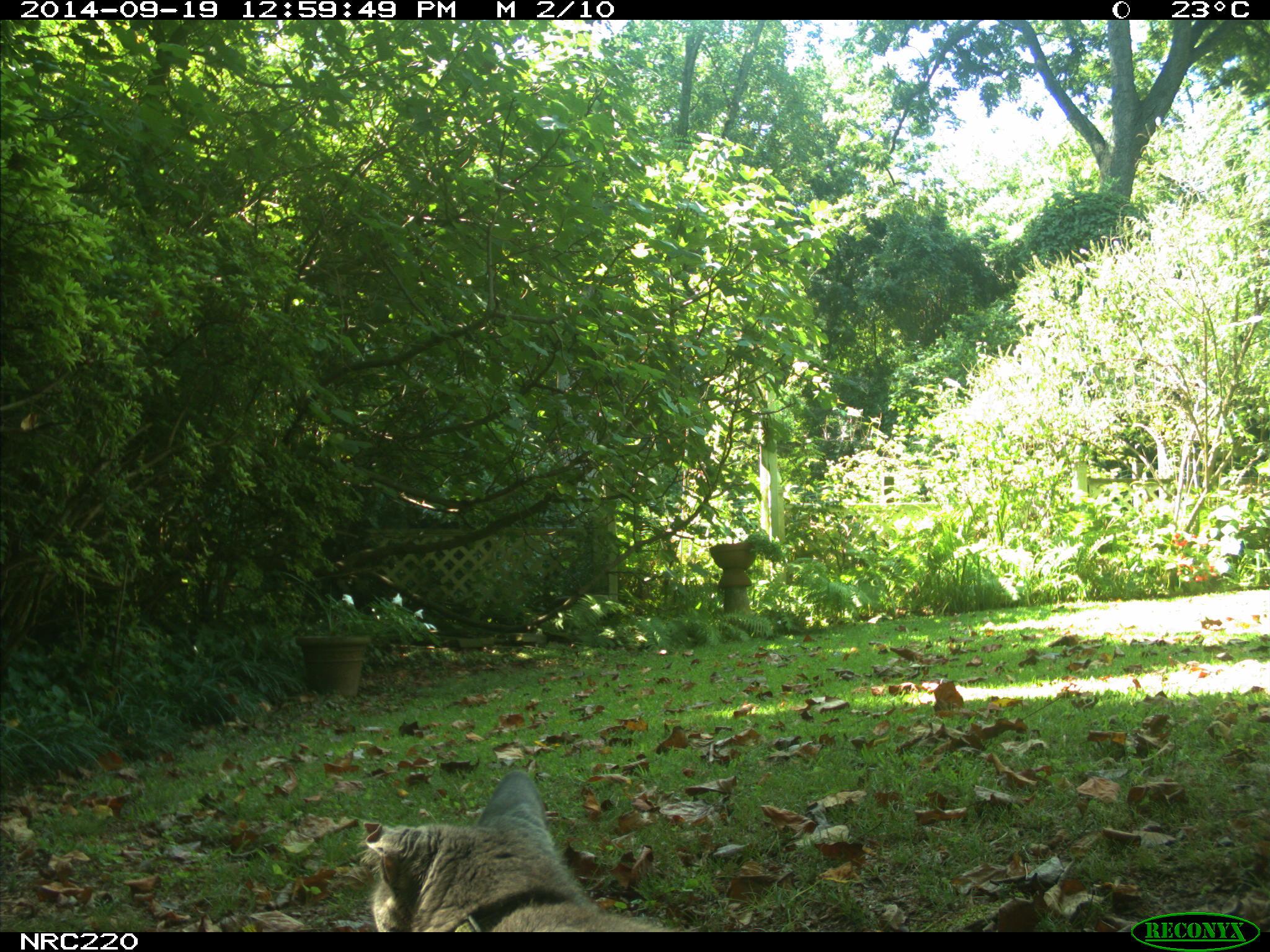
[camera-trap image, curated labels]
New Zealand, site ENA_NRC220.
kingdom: Animalia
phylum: Chordata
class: Mammalia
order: Carnivora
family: Felidae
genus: Felis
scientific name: Felis catus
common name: domestic cat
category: cat